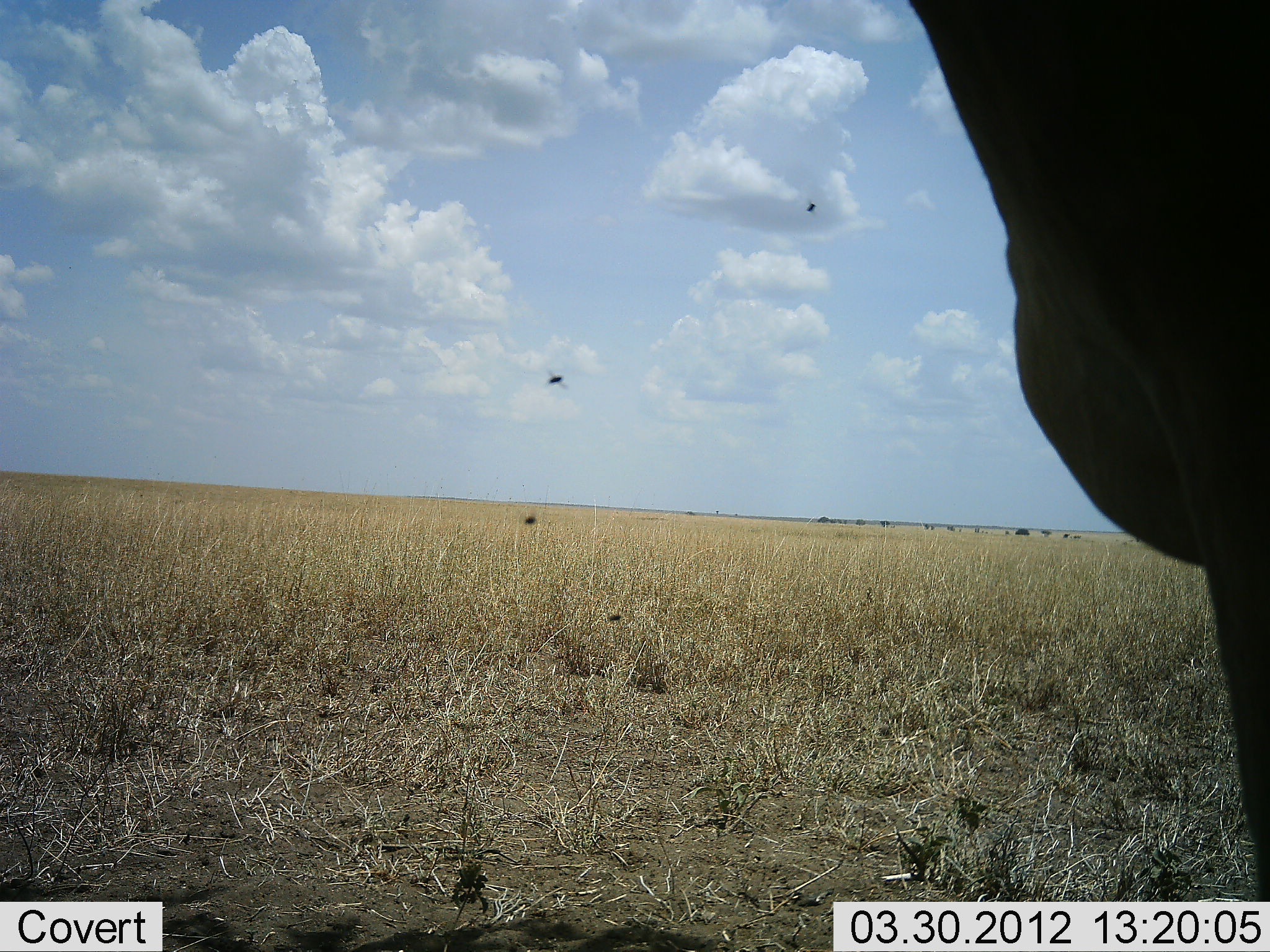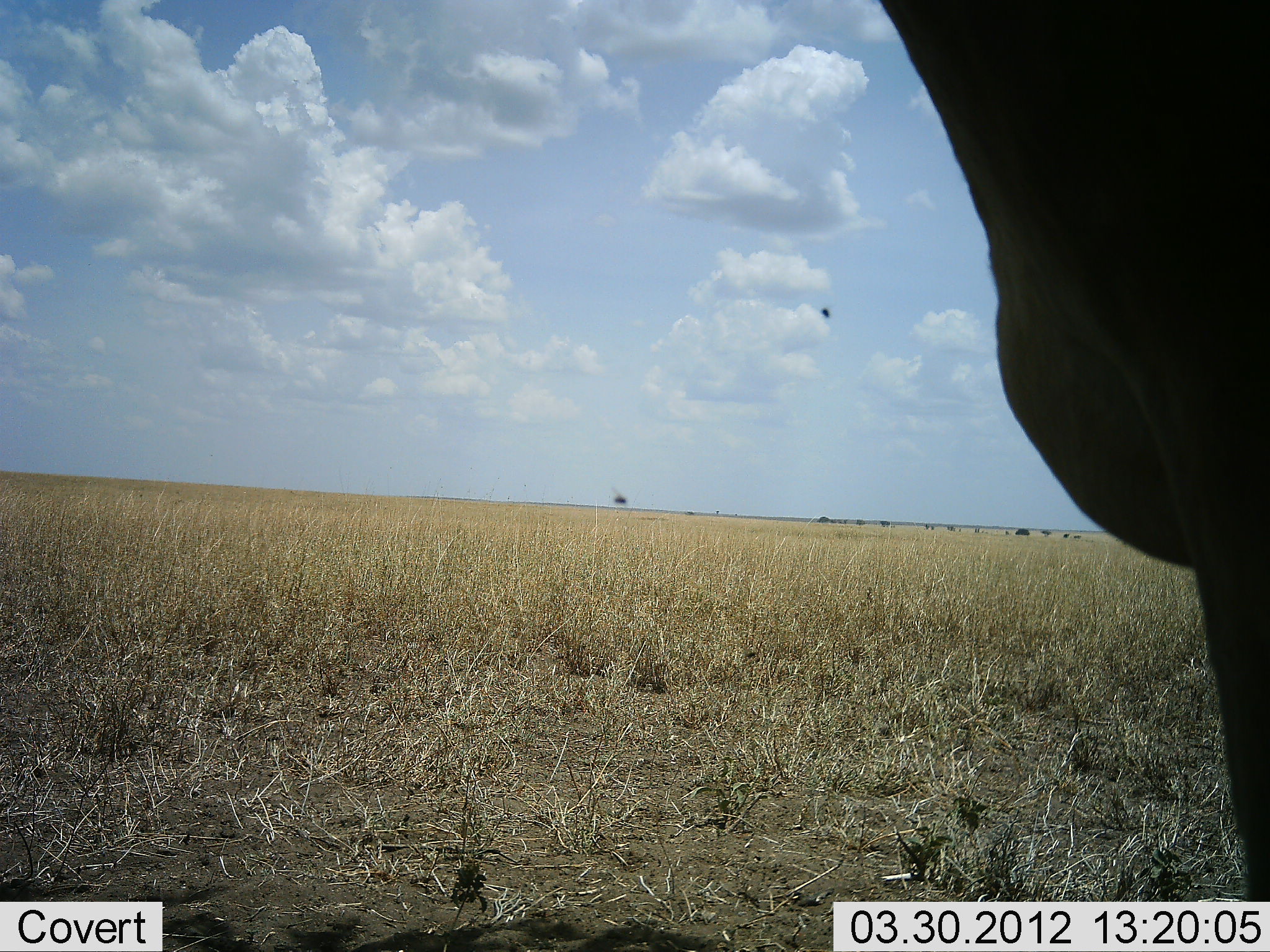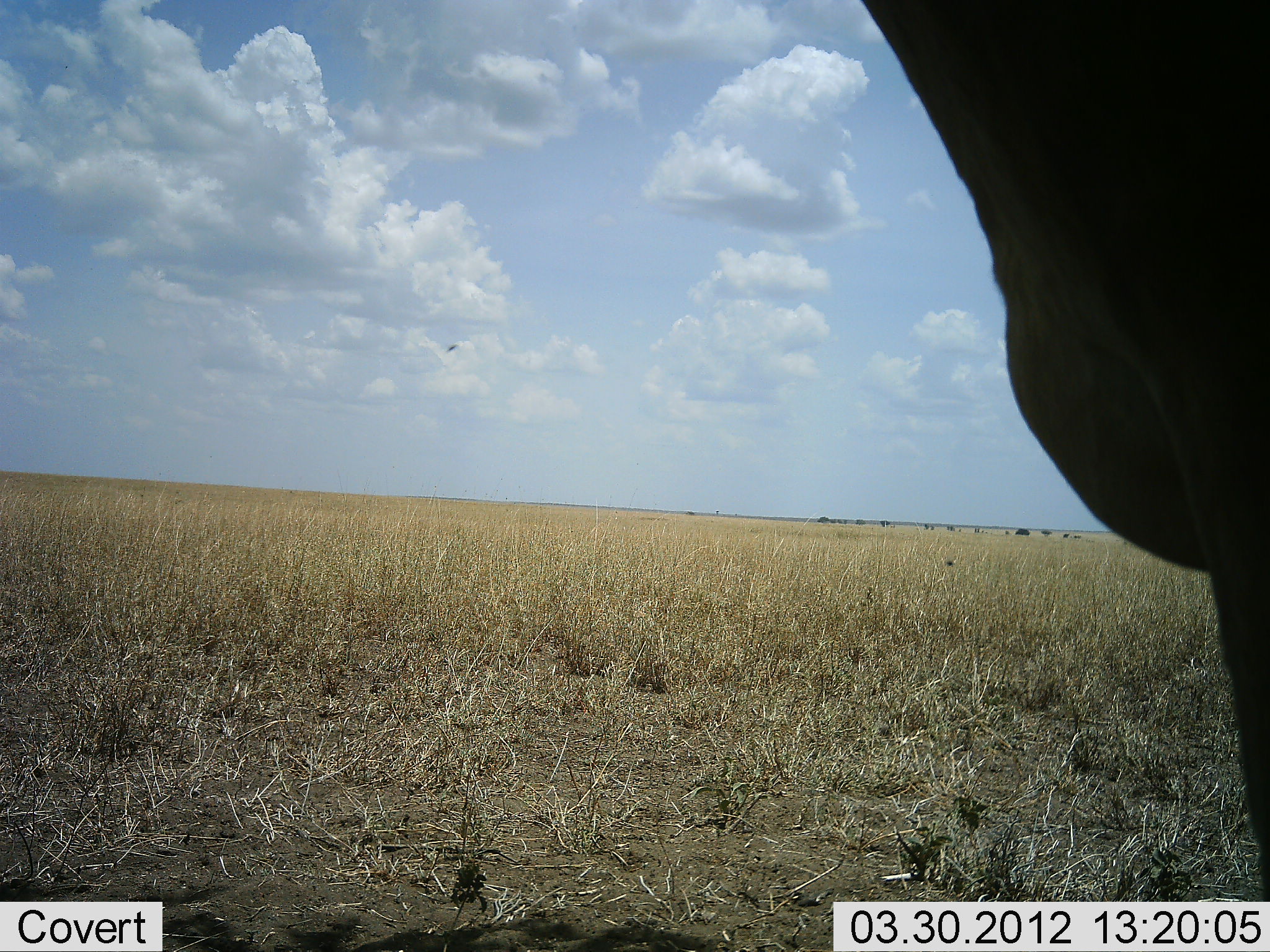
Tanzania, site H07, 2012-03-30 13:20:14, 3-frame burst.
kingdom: Animalia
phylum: Chordata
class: Mammalia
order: Artiodactyla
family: Bovidae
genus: Alcelaphus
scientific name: Alcelaphus buselaphus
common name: hartebeest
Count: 1.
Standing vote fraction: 100%.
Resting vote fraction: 0%.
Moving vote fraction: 0%.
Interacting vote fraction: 0%.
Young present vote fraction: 0%.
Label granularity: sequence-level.